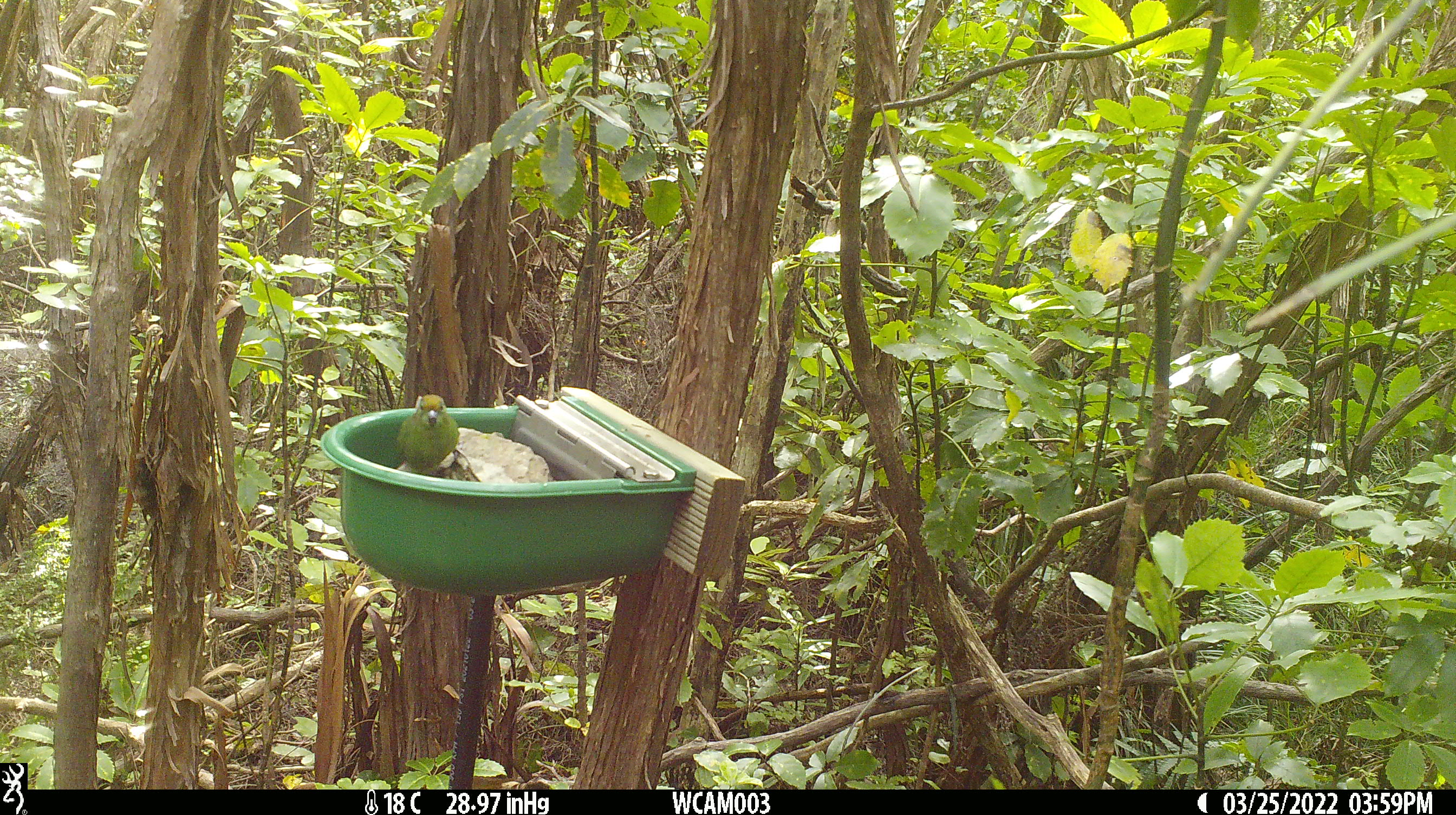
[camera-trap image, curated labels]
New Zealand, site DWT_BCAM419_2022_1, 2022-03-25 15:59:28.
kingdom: Animalia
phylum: Chordata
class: Aves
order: Psittaciformes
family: Psittaculidae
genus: Cyanoramphus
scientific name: Cyanoramphus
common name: parakeet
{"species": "parakeet (Cyanoramphus)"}